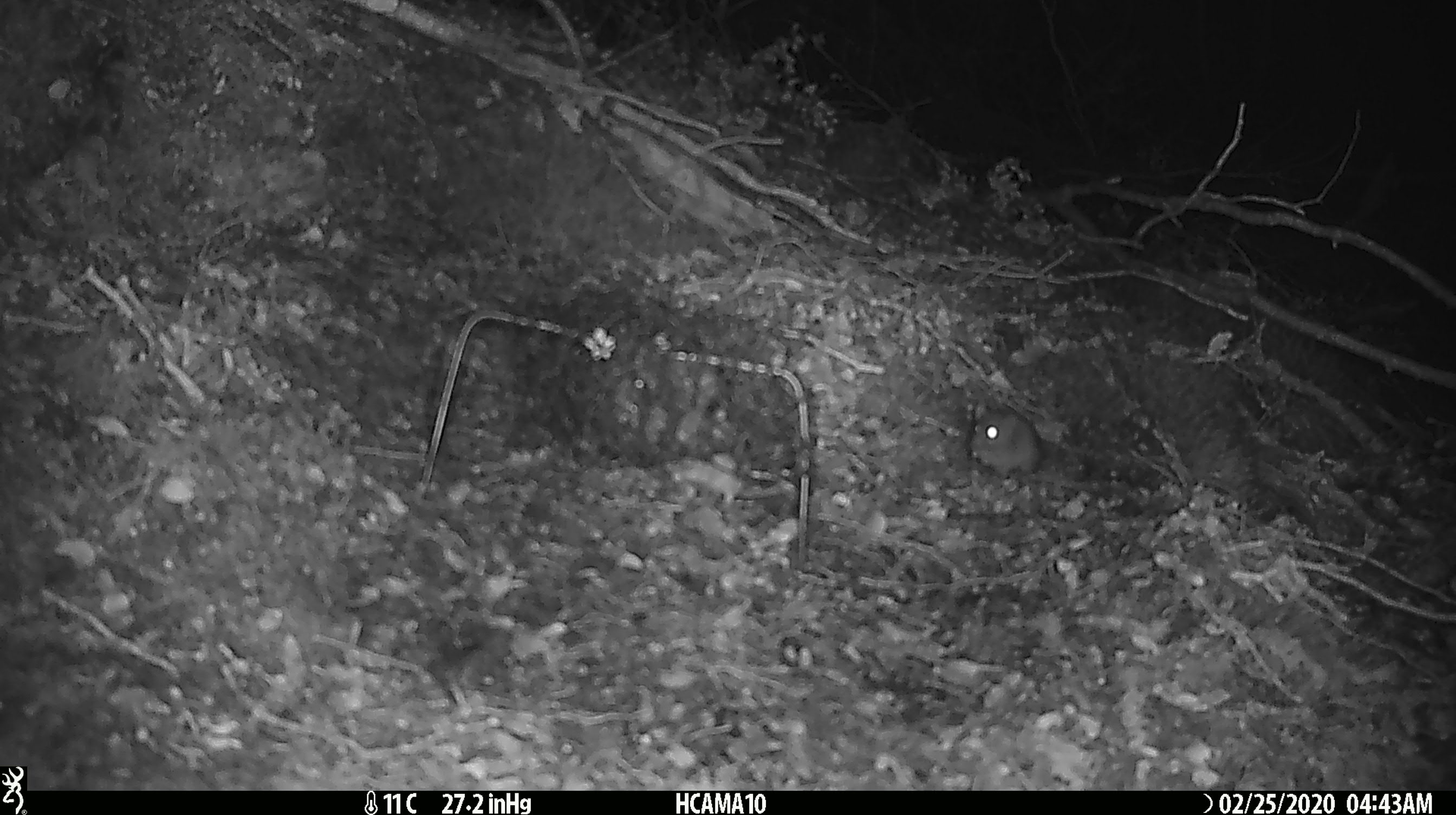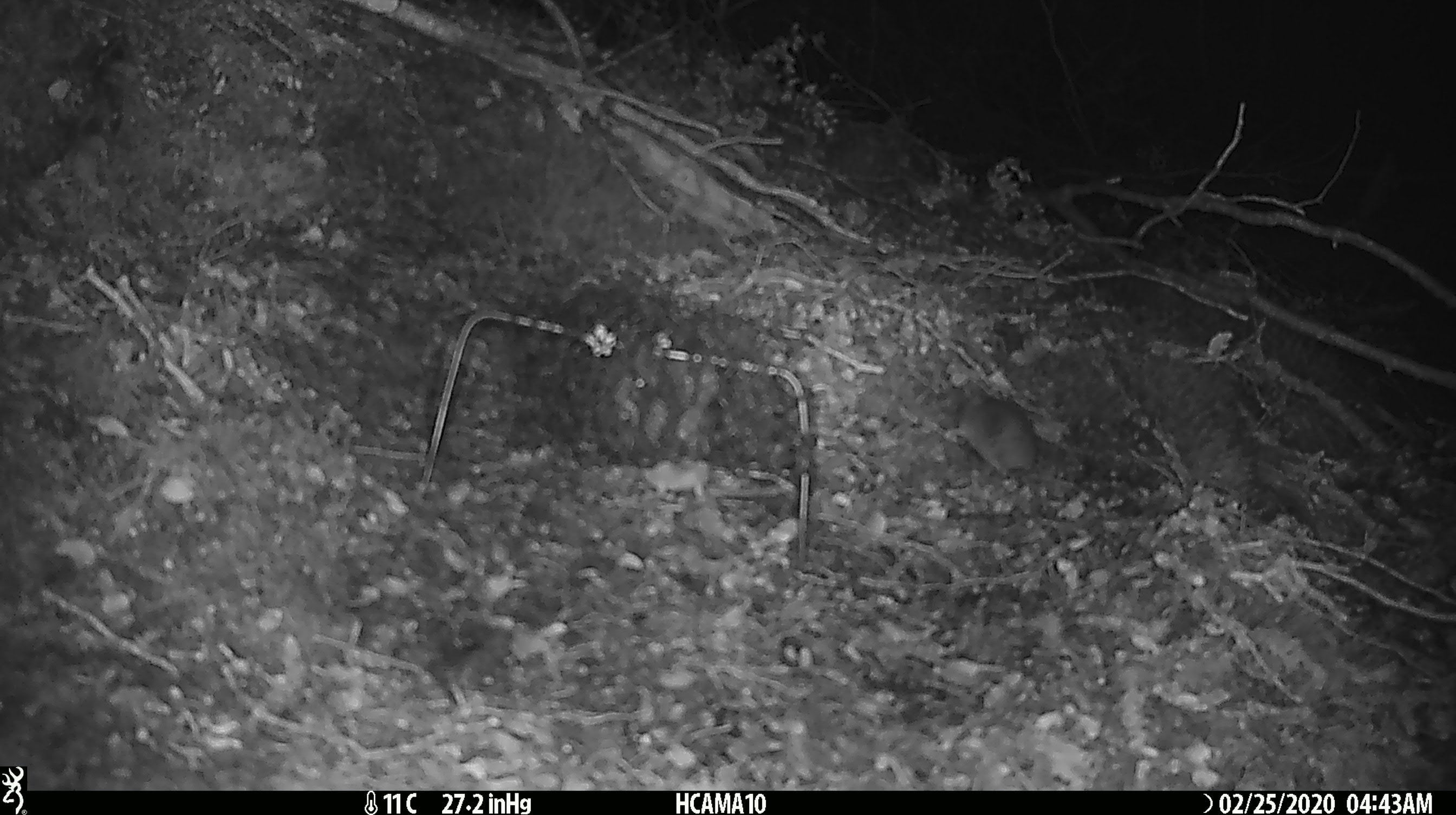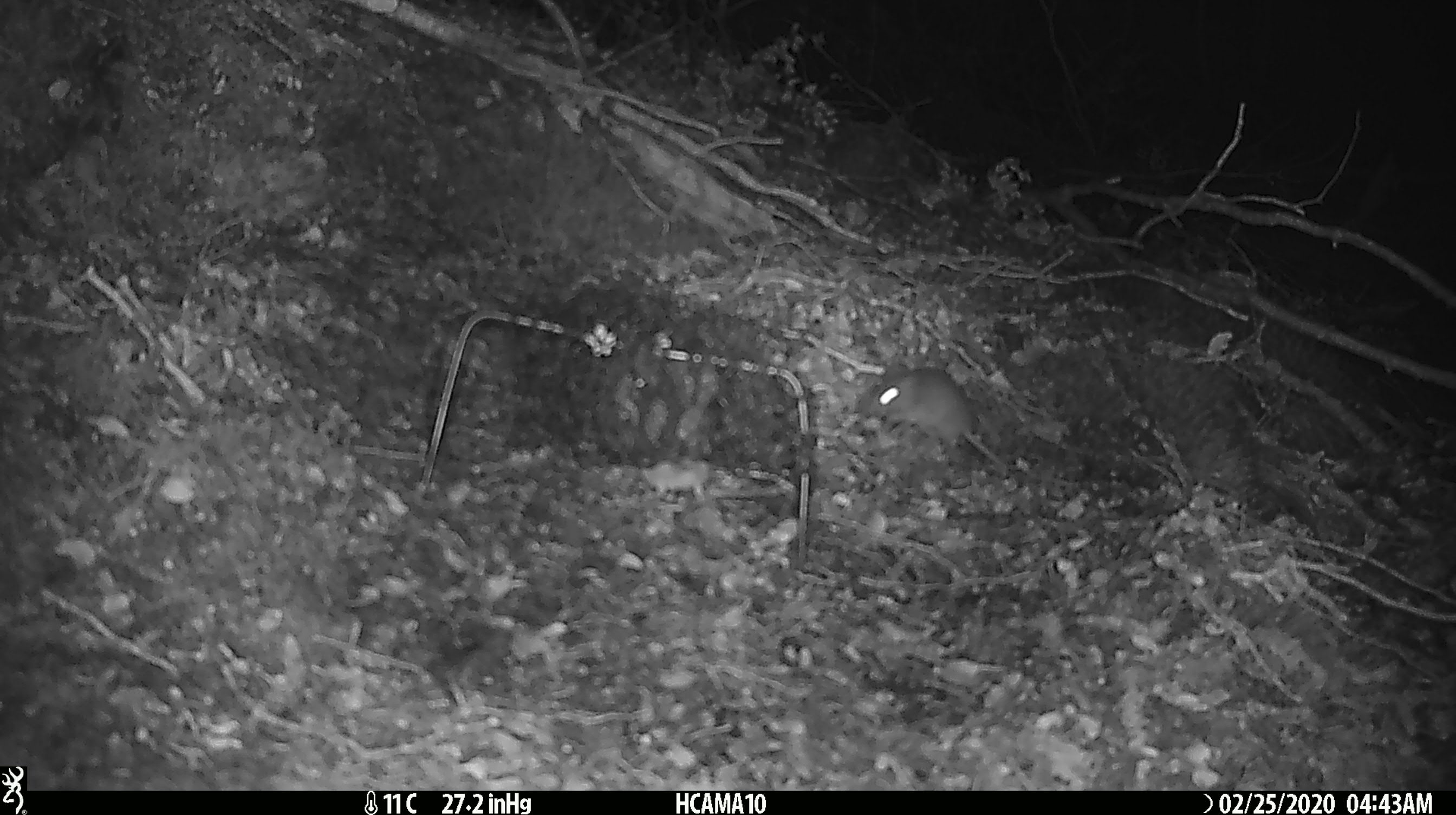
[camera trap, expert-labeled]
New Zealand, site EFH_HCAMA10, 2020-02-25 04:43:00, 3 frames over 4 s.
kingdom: Animalia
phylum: Chordata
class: Mammalia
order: Rodentia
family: Muridae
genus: Mus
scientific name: Mus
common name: mouse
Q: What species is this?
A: Mouse (Mus).